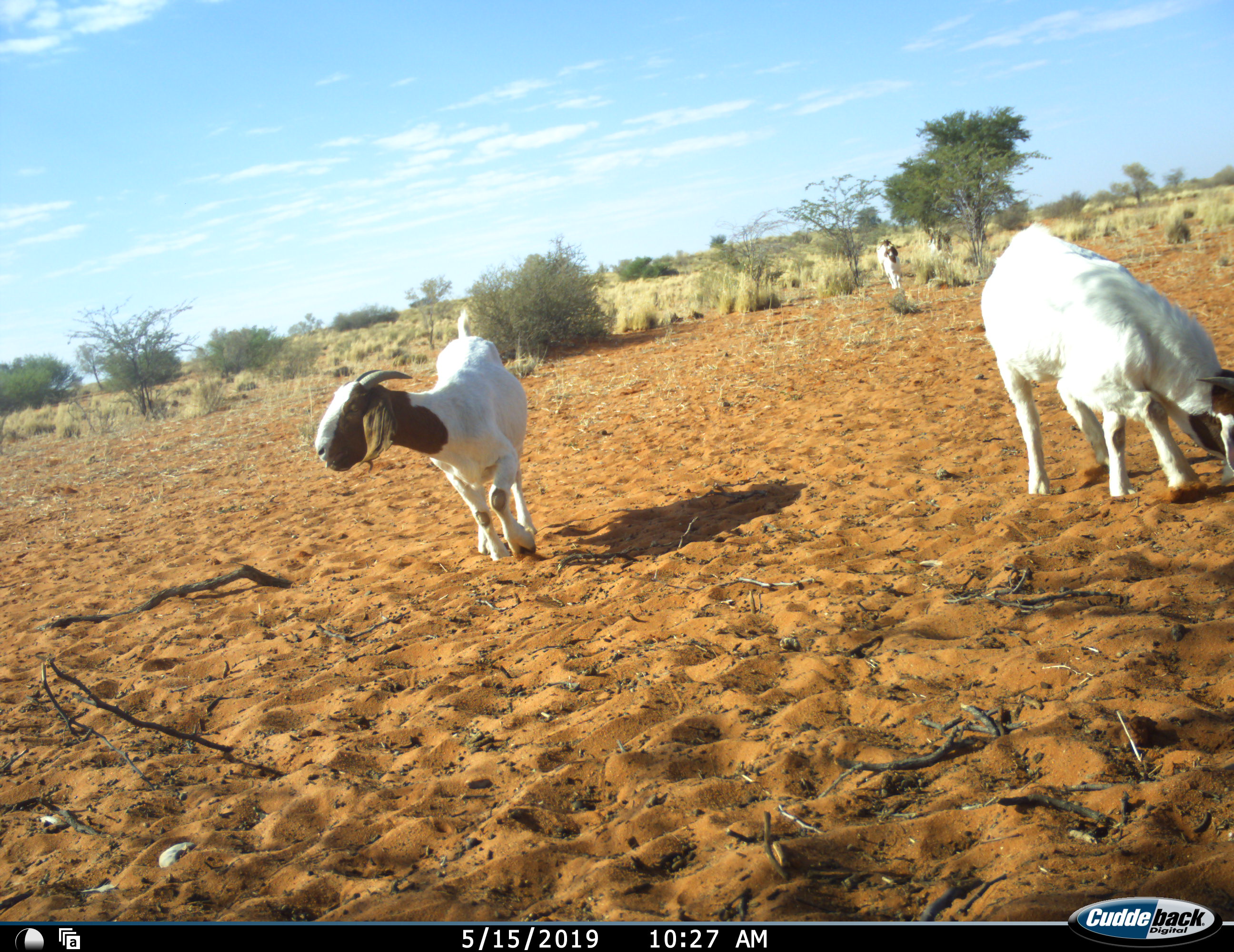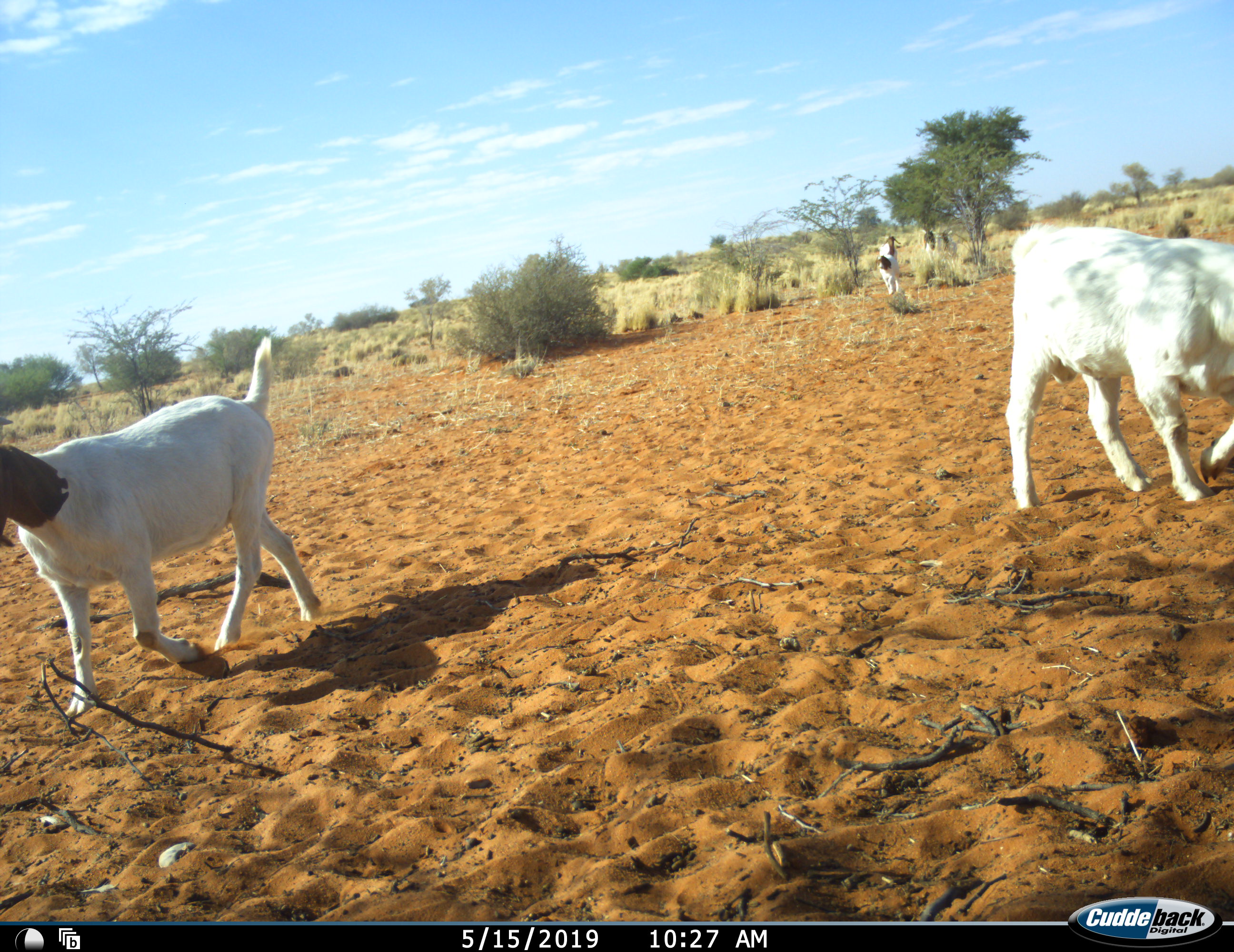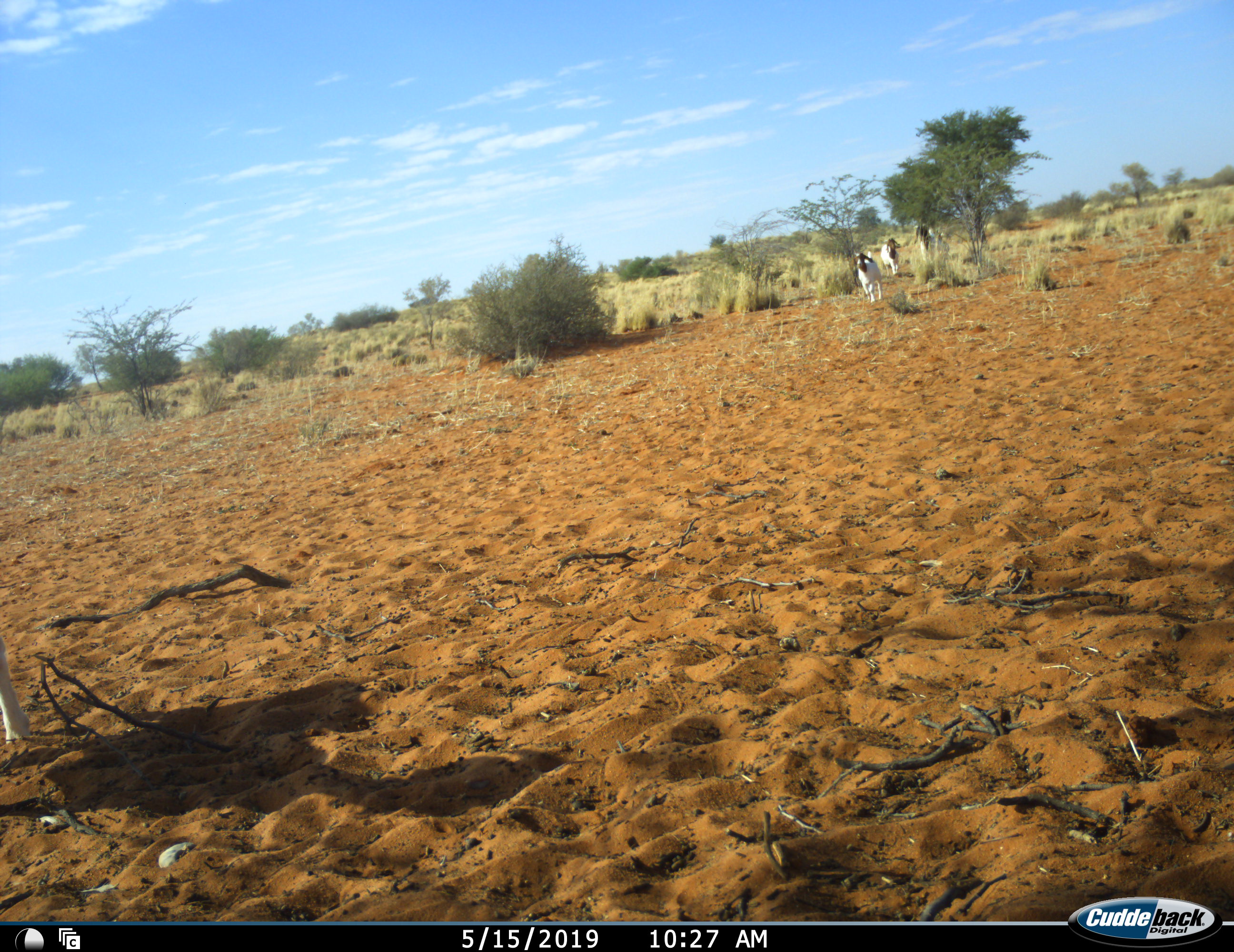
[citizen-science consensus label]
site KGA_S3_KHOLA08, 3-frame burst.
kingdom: Animalia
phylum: Chordata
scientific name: Vertebrata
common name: domestic animal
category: domesticanimal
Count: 5.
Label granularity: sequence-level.